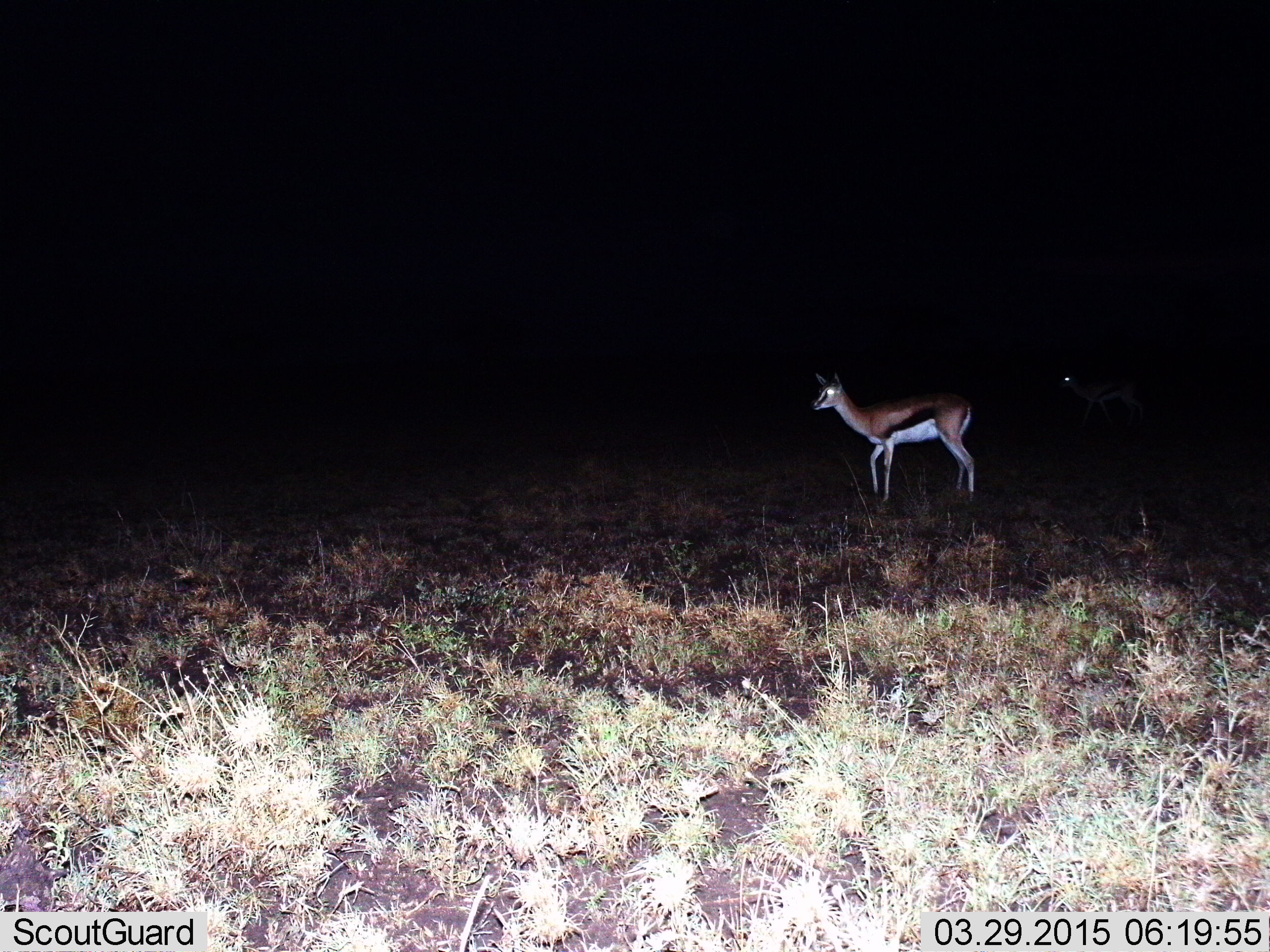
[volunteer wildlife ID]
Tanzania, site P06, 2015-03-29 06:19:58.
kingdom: Animalia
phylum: Chordata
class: Mammalia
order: Artiodactyla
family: Bovidae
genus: Eudorcas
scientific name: Eudorcas thomsonii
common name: thomson's gazelle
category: gazellethomsons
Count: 1.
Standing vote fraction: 60%.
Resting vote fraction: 0%.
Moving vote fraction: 40%.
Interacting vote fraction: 0%.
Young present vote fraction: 0%.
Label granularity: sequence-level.